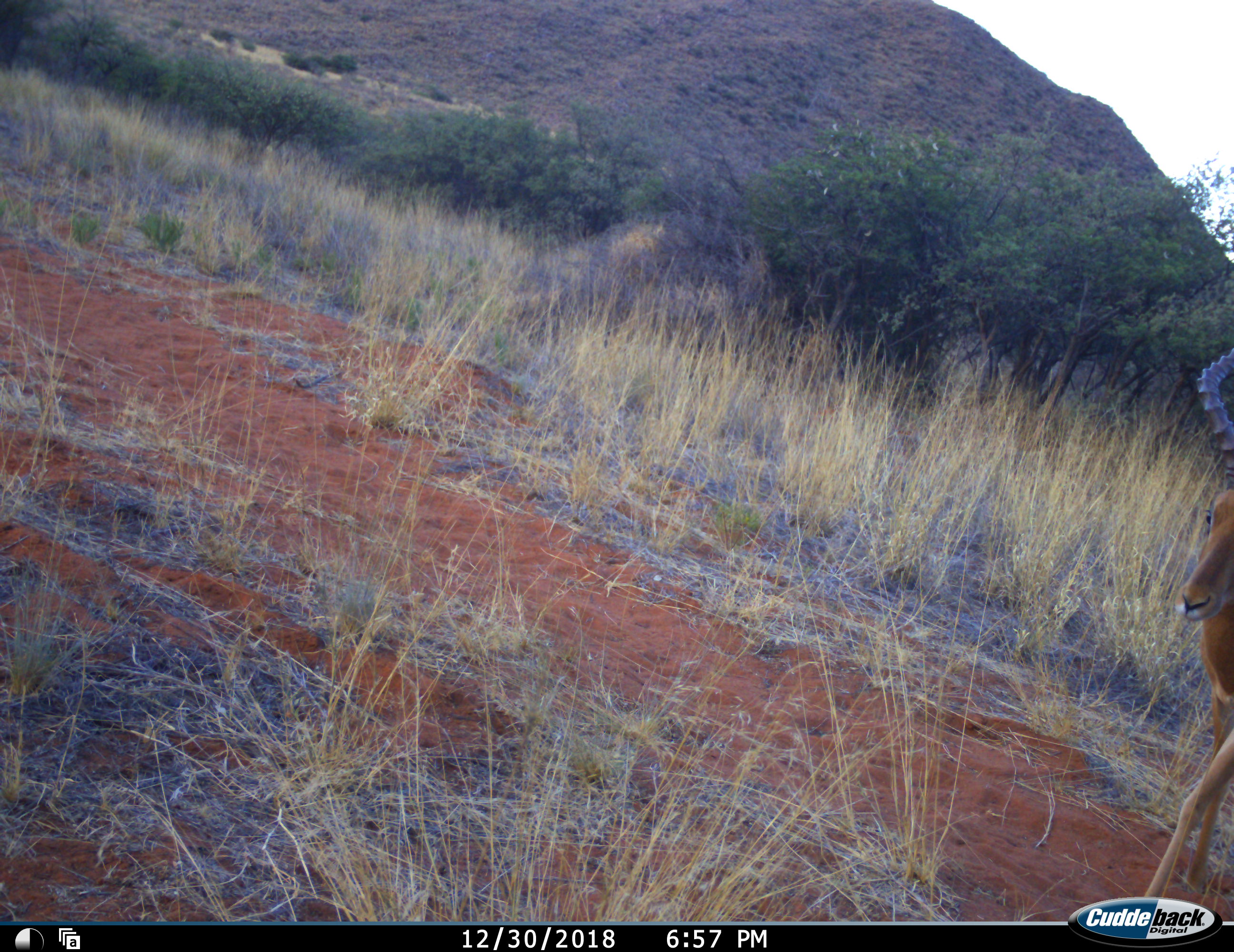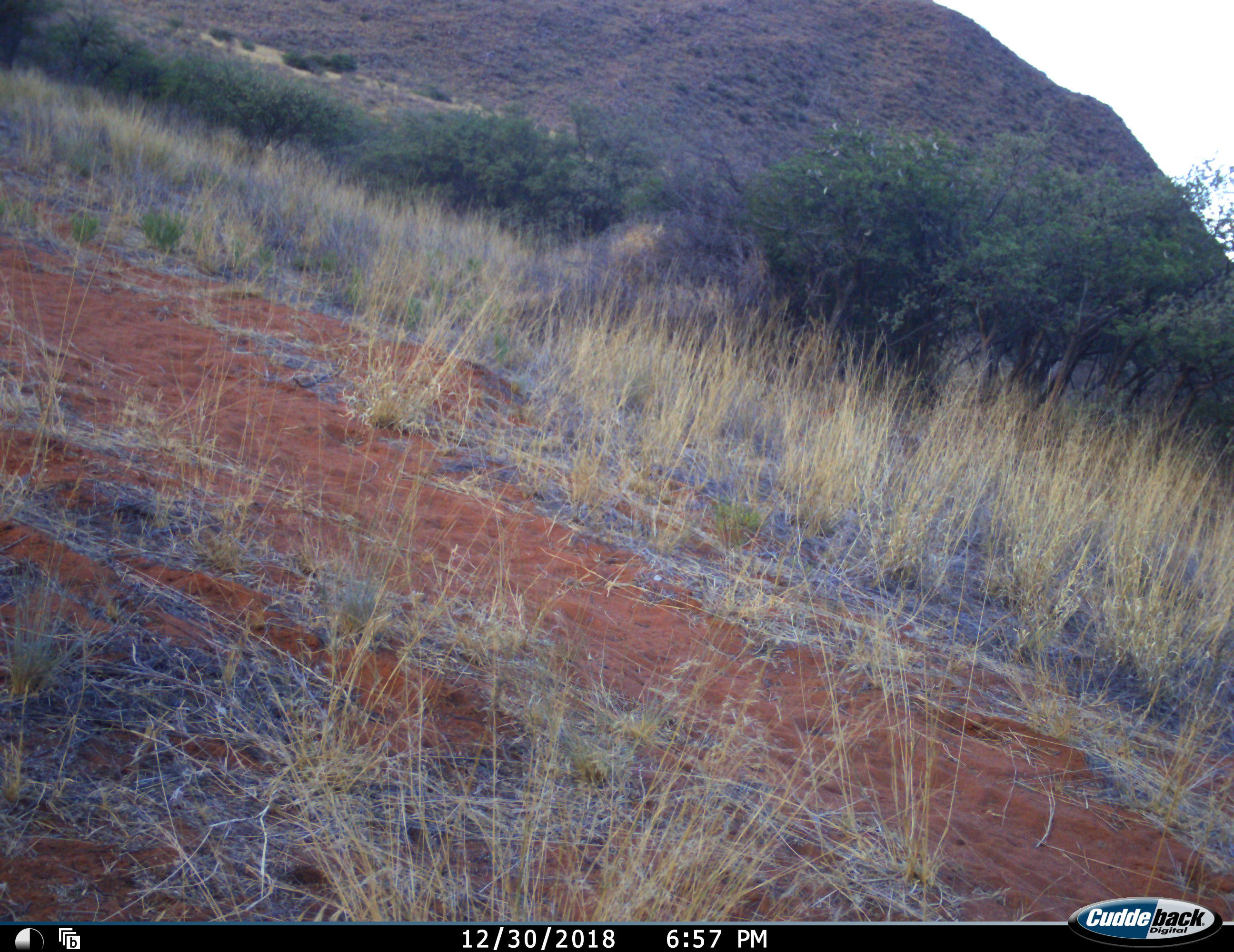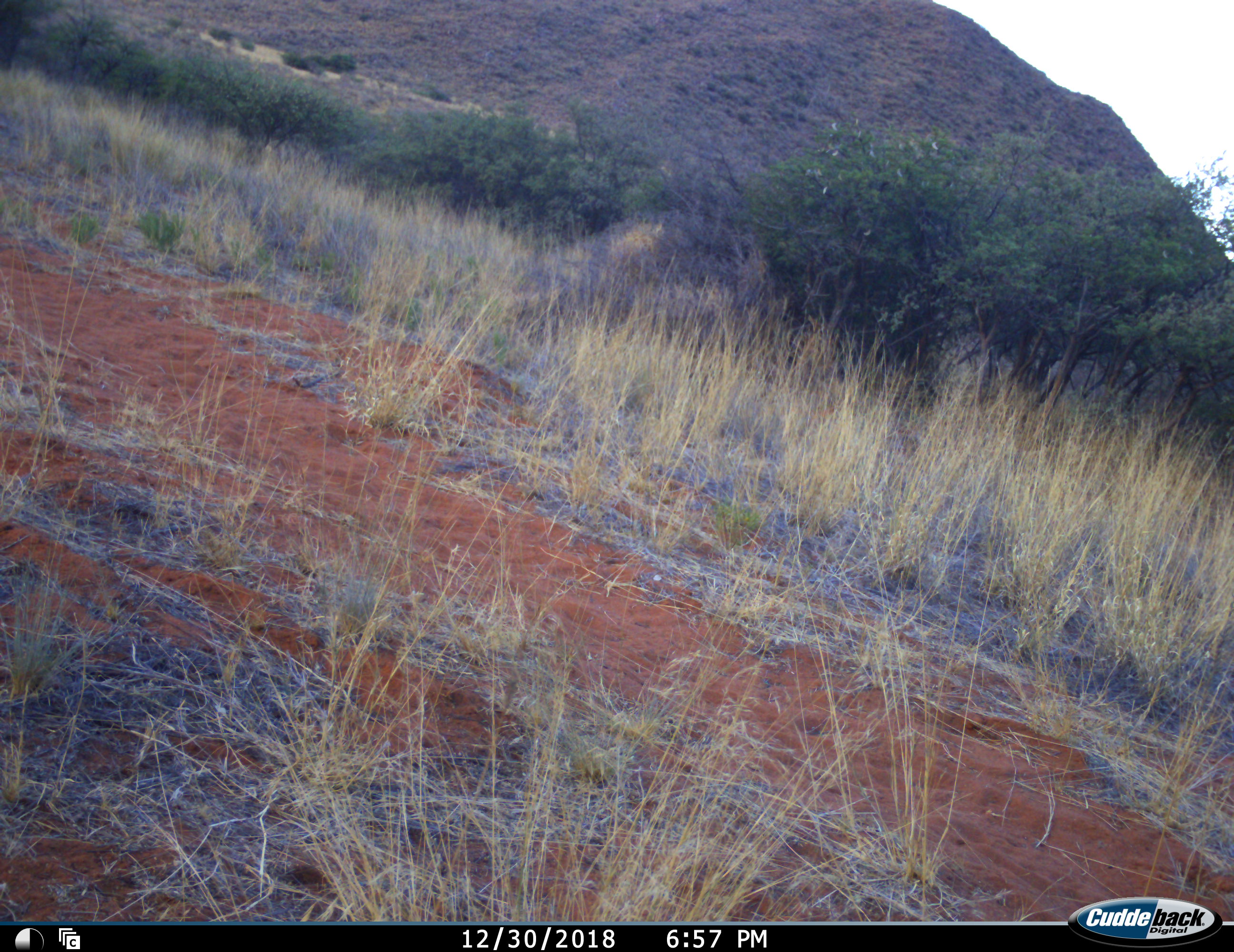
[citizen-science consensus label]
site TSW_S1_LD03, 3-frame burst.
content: unidentified animal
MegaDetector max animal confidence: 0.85